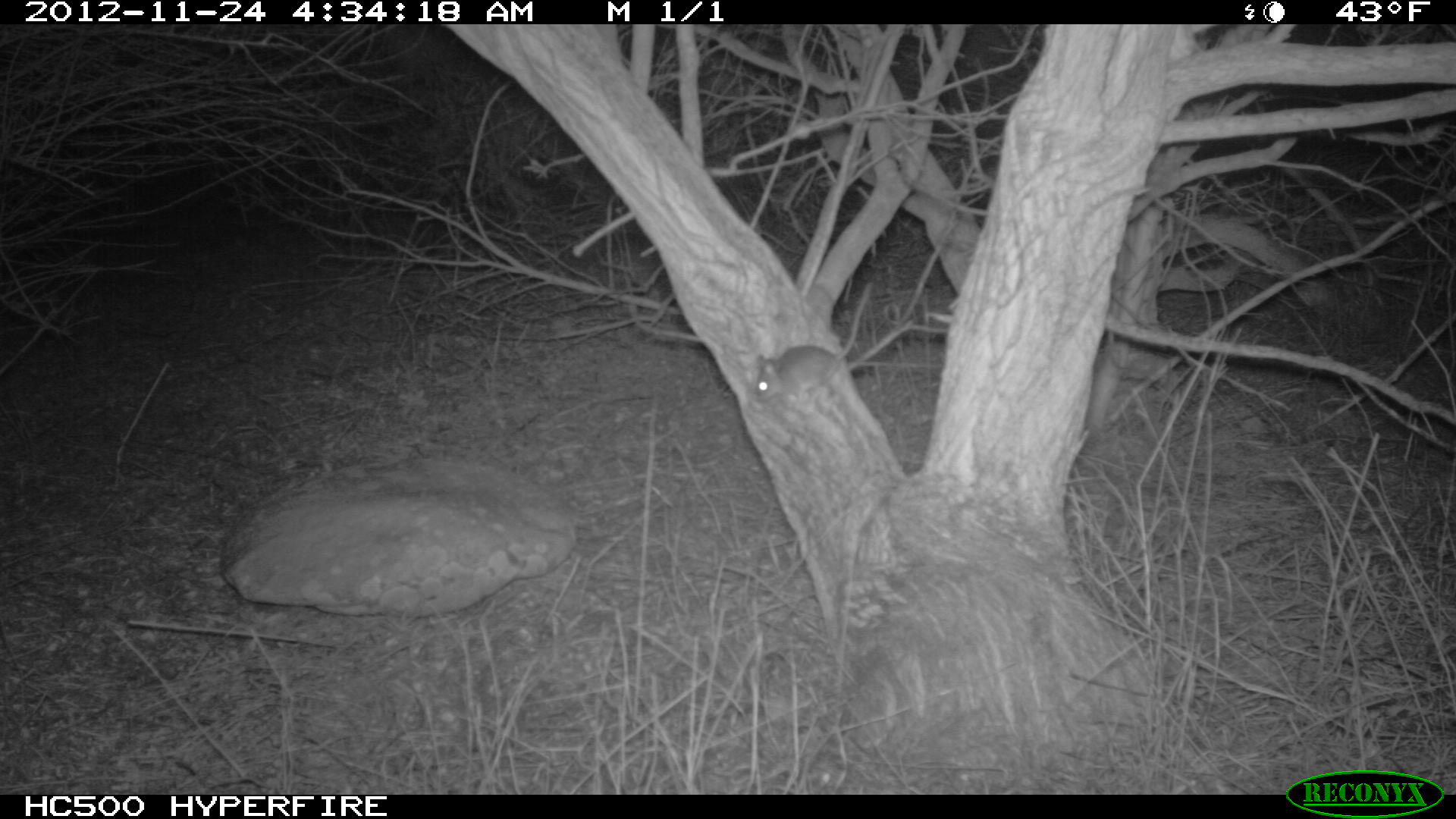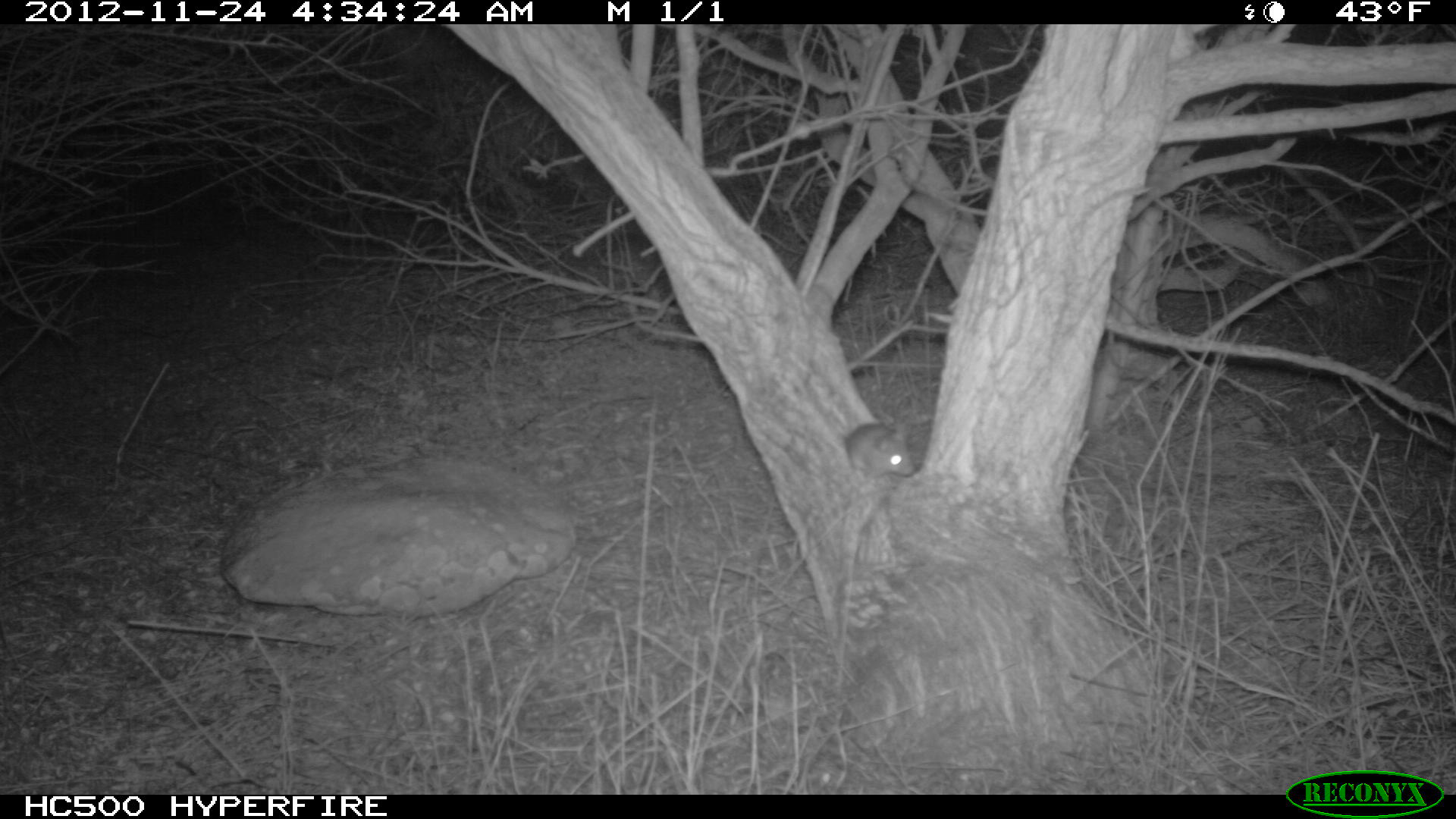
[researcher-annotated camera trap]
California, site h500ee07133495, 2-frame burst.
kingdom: Animalia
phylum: Chordata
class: Mammalia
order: Rodentia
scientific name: Rodentia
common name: rodent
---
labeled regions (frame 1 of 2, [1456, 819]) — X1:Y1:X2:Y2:
rodent: 750:279:874:407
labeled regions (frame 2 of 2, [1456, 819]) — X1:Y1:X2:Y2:
rodent: 844:422:915:482